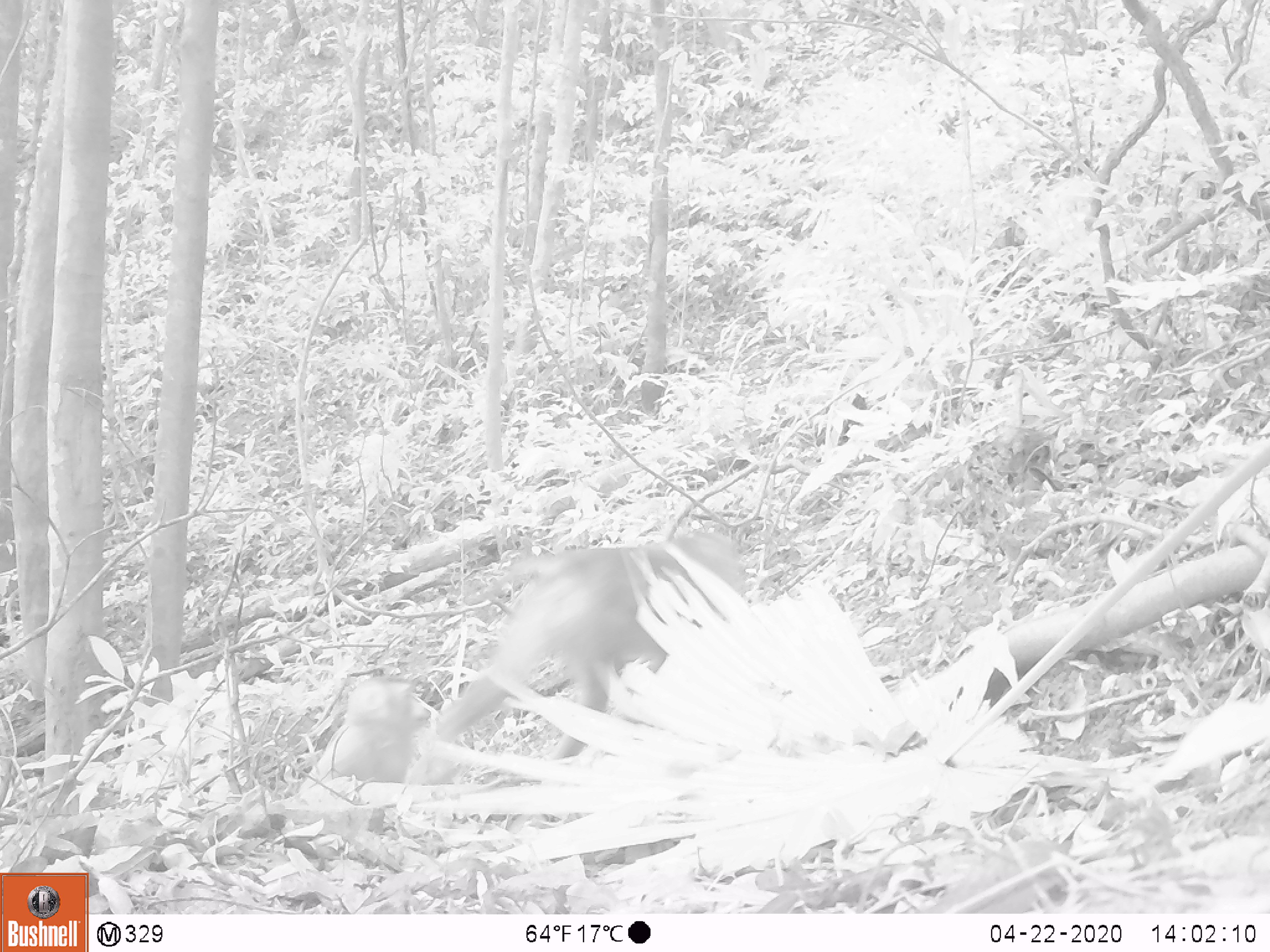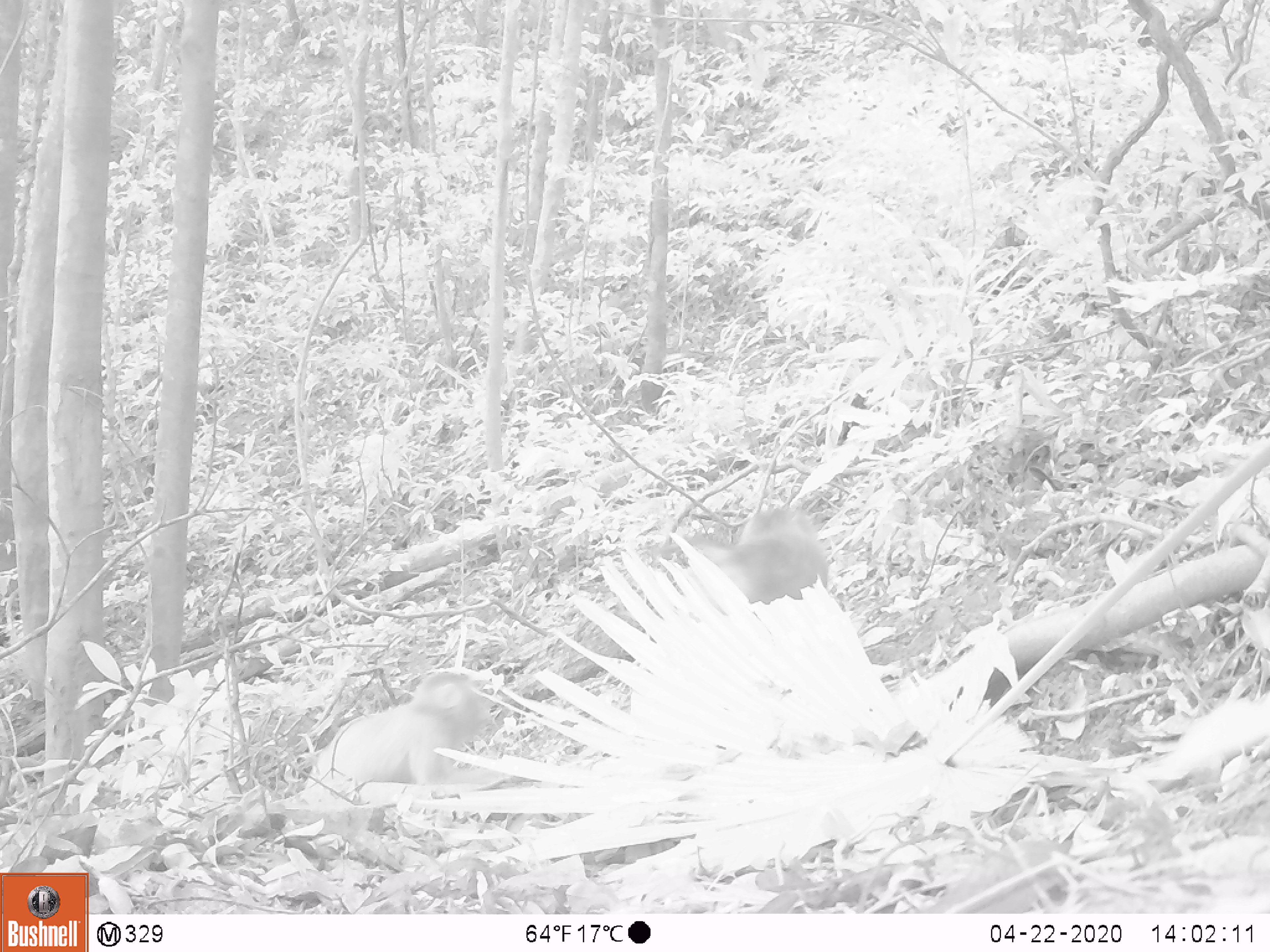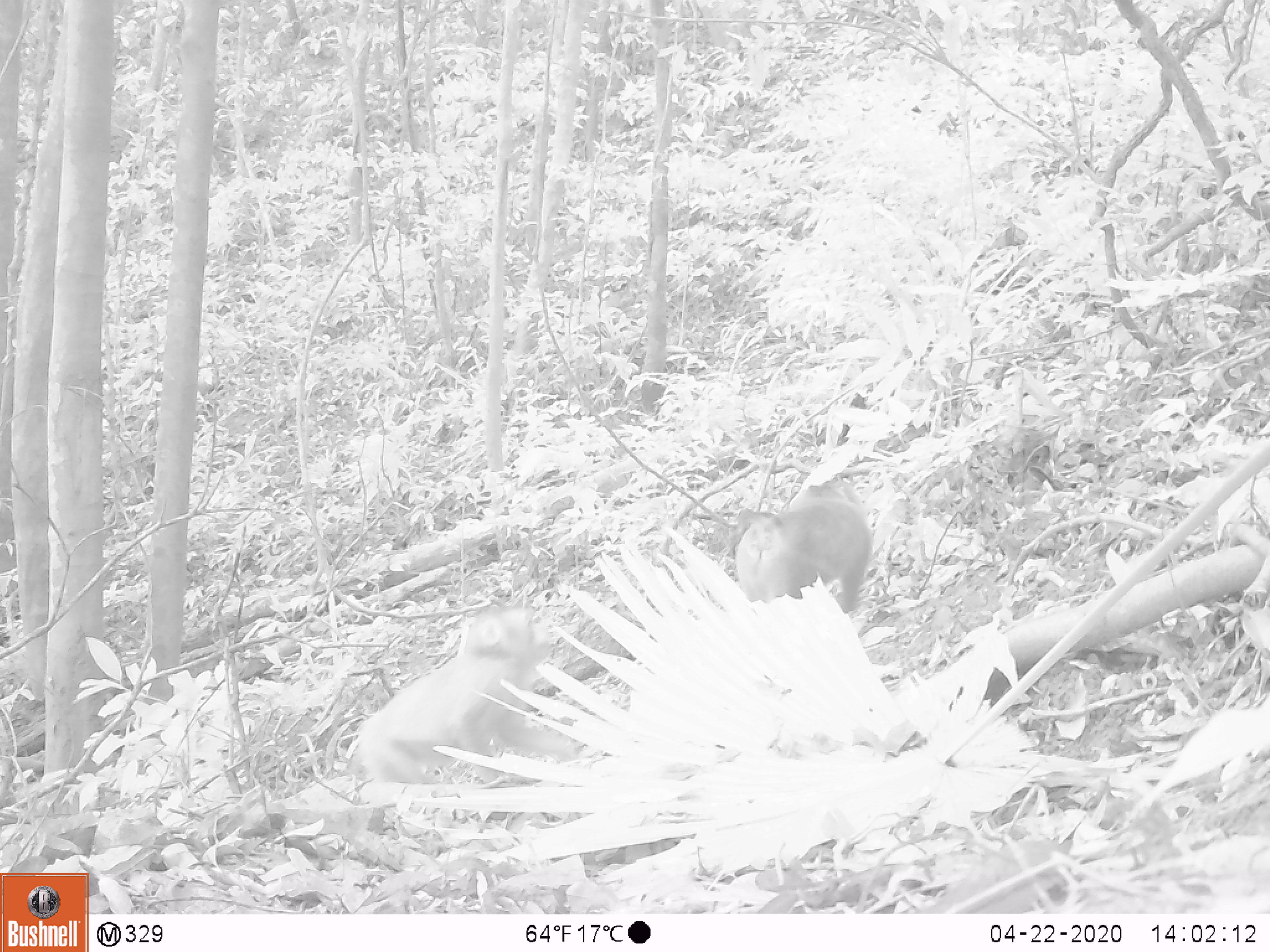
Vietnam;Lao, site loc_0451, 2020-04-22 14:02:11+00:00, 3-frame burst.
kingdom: Animalia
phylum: Chordata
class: Mammalia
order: Primates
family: Cercopithecidae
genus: Macaca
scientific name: Macaca nemestrina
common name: pig-tailed macaque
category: pig tailed macaque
Pig tailed macaque (pig-tailed macaque) (Macaca nemestrina). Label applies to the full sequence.